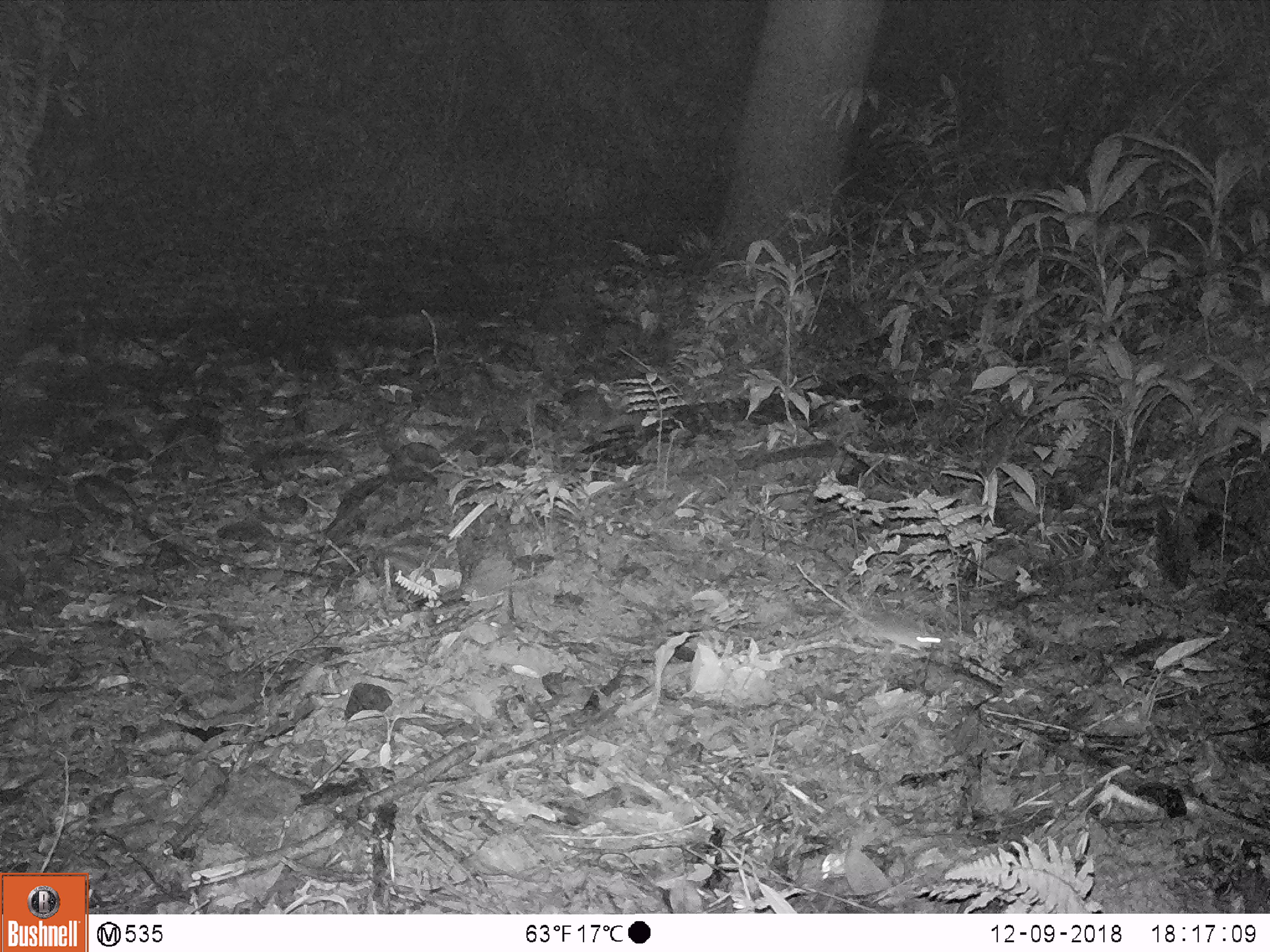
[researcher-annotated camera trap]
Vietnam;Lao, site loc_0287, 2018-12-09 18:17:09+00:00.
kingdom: Animalia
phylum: Chordata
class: Mammalia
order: Rodentia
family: Muridae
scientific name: Muridae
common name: old-world mice and rats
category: unidentified murid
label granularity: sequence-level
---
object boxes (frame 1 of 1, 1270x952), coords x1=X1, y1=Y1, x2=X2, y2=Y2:
unidentified murid: x1=796, y1=563, x2=941, y2=654